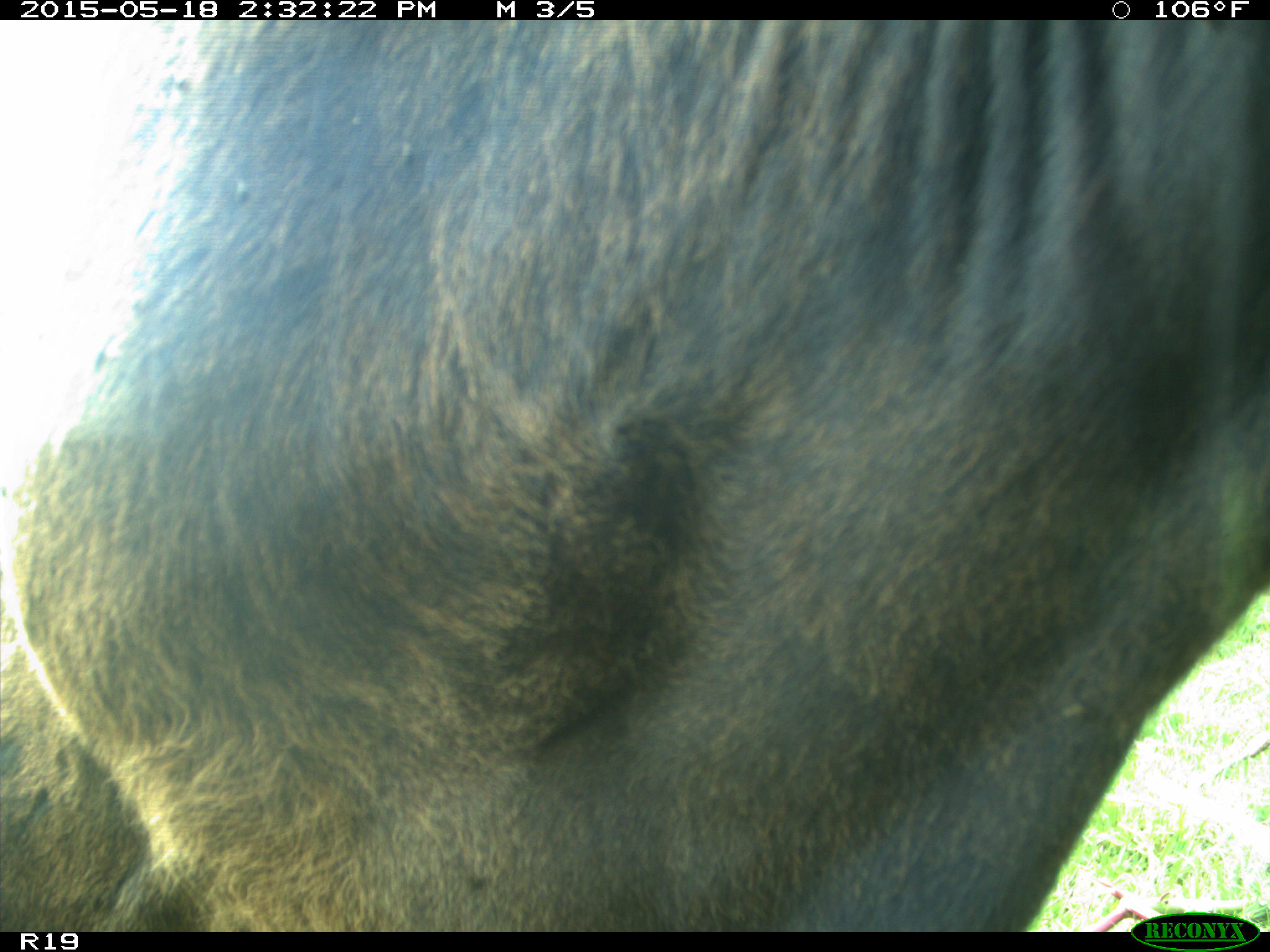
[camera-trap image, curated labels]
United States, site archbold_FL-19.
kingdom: Animalia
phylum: Chordata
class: Mammalia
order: Artiodactyla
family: Bovidae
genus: Bos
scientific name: Bos taurus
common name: domestic cow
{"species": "Bos taurus (domestic cow)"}